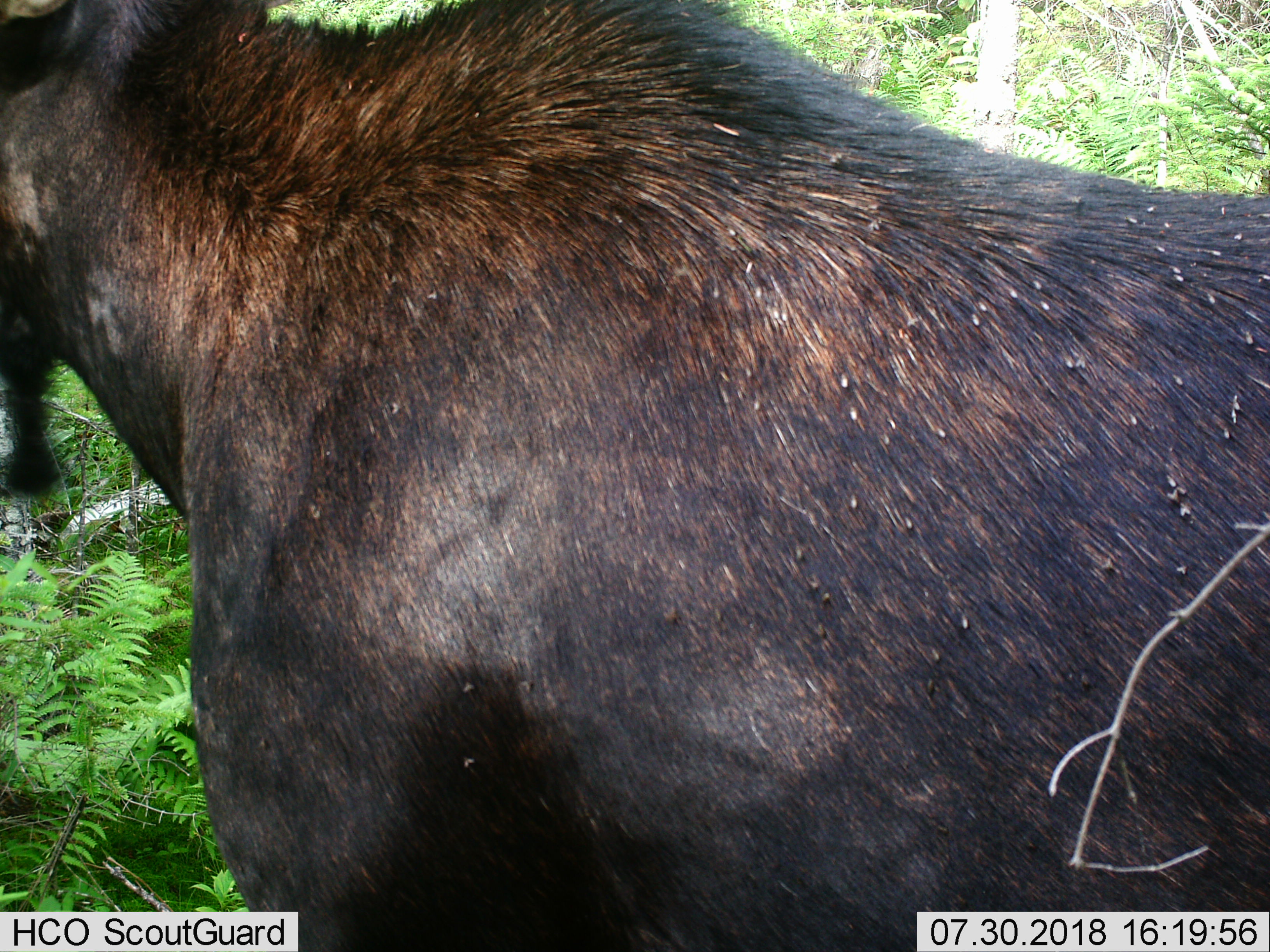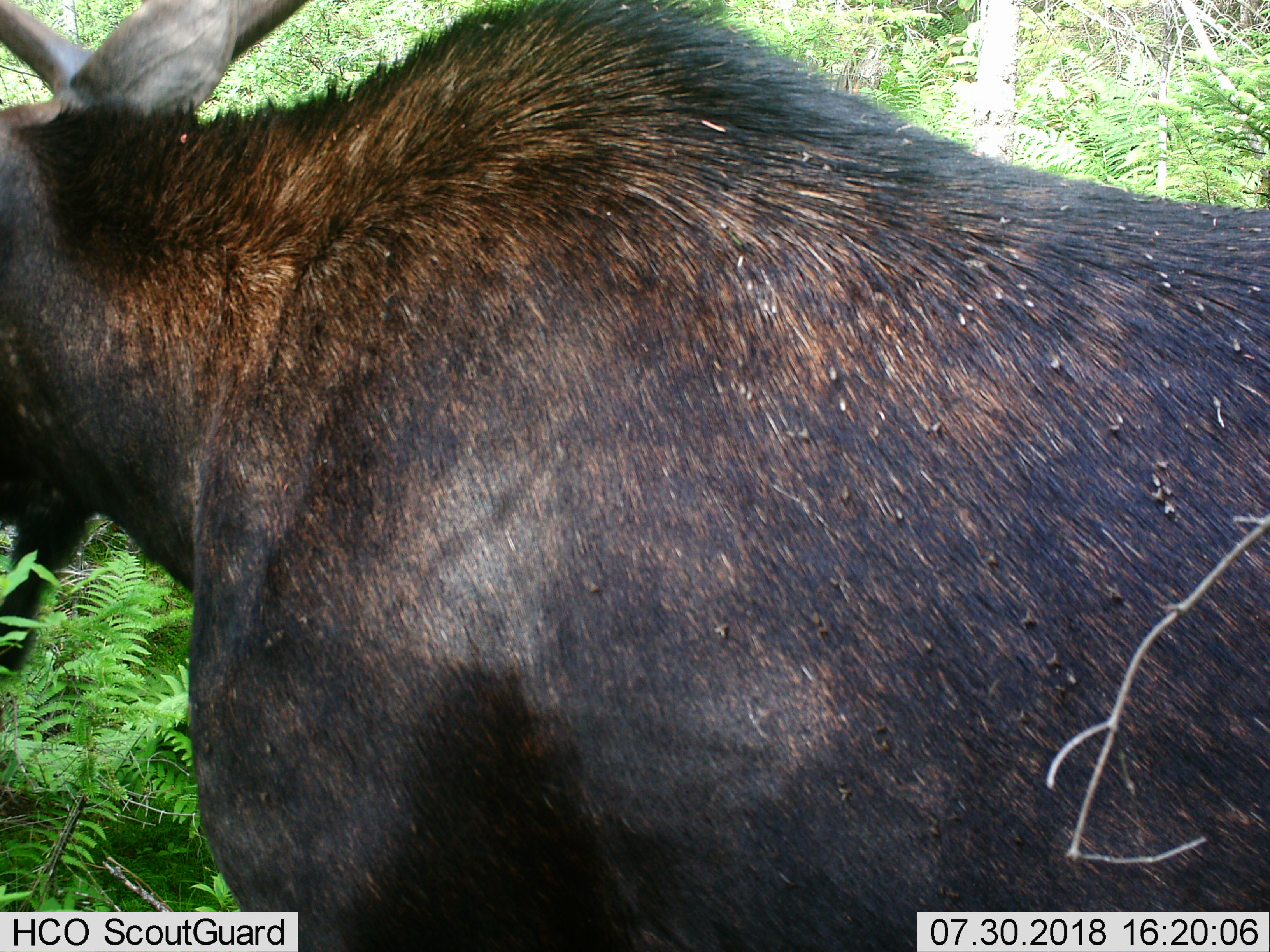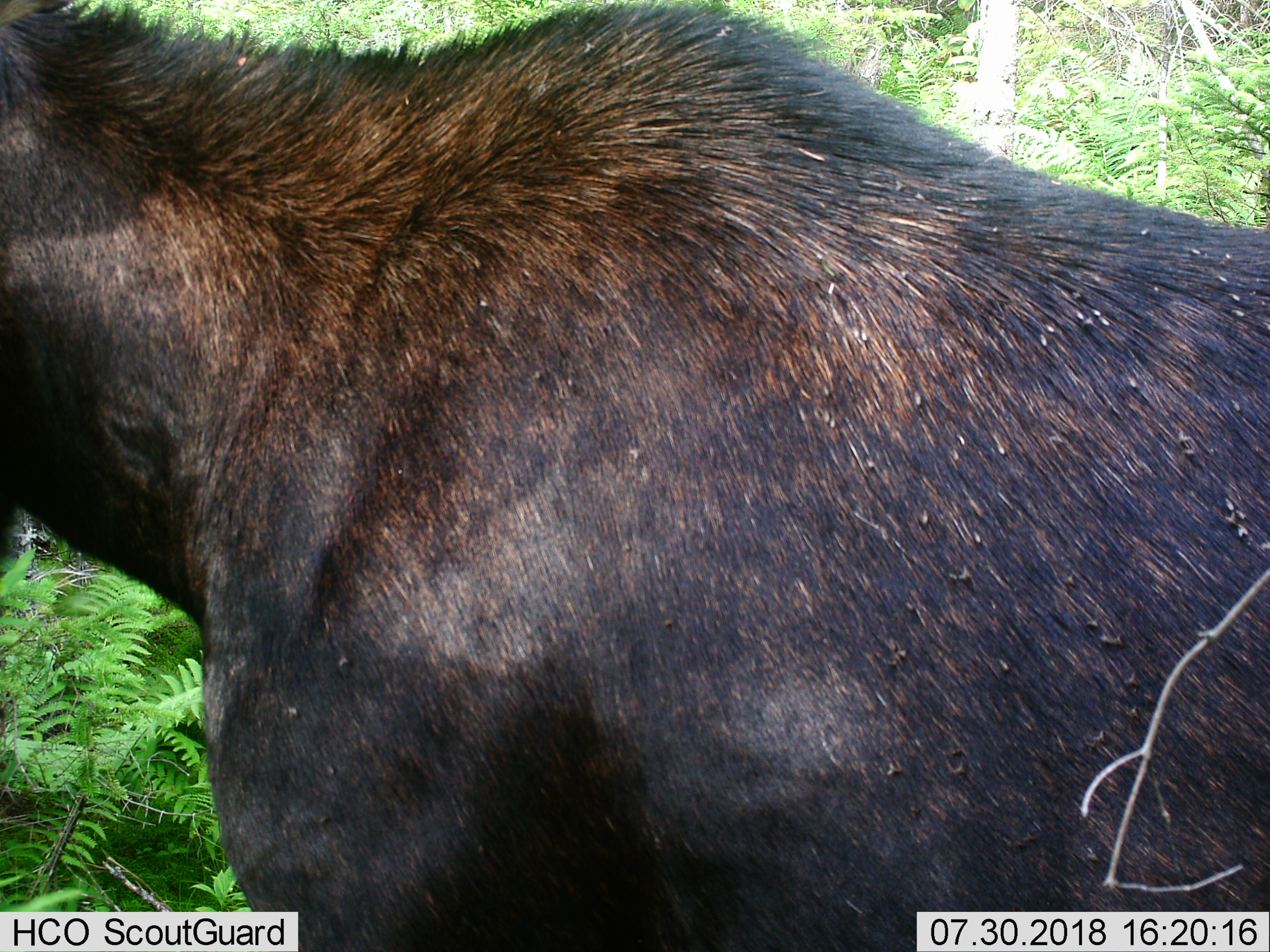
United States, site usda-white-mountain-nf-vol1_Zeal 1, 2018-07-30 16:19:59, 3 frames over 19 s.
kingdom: Animalia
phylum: Chordata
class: Mammalia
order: Artiodactyla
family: Cervidae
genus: Alces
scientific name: Alces alces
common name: moose